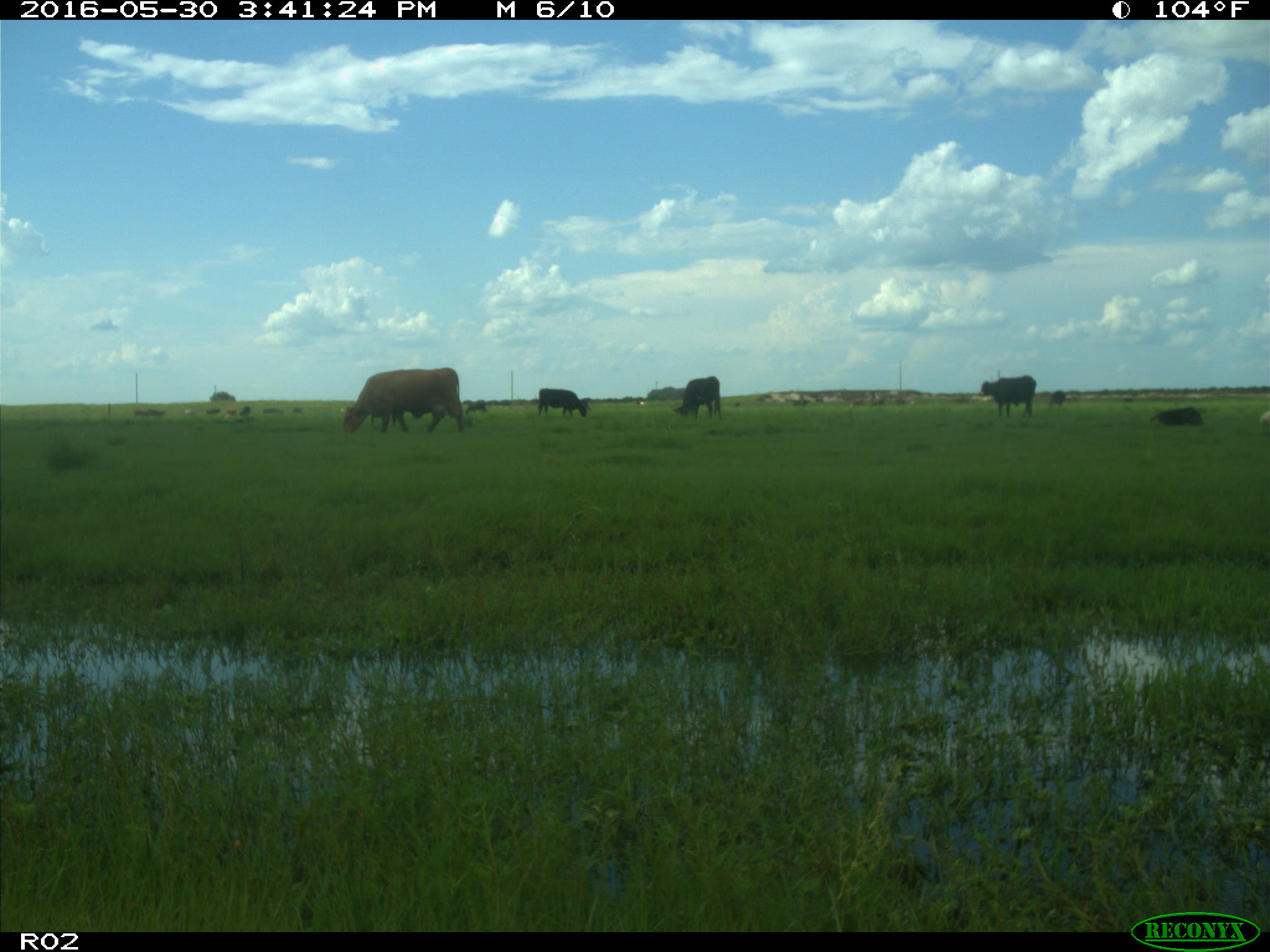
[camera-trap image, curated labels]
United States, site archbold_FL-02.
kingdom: Animalia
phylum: Chordata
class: Mammalia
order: Artiodactyla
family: Bovidae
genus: Bos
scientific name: Bos taurus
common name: domestic cow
Bos taurus (domestic cow).